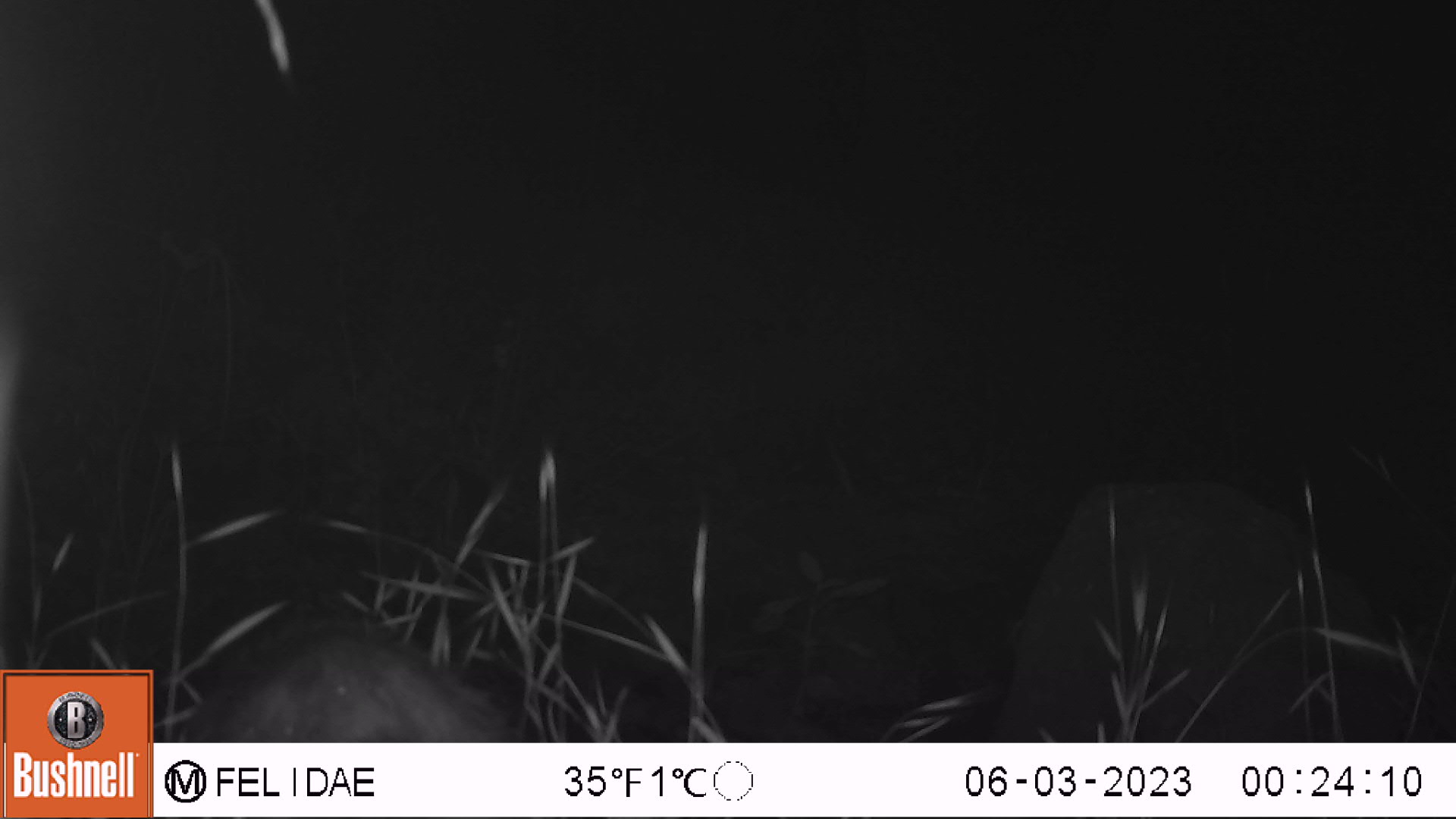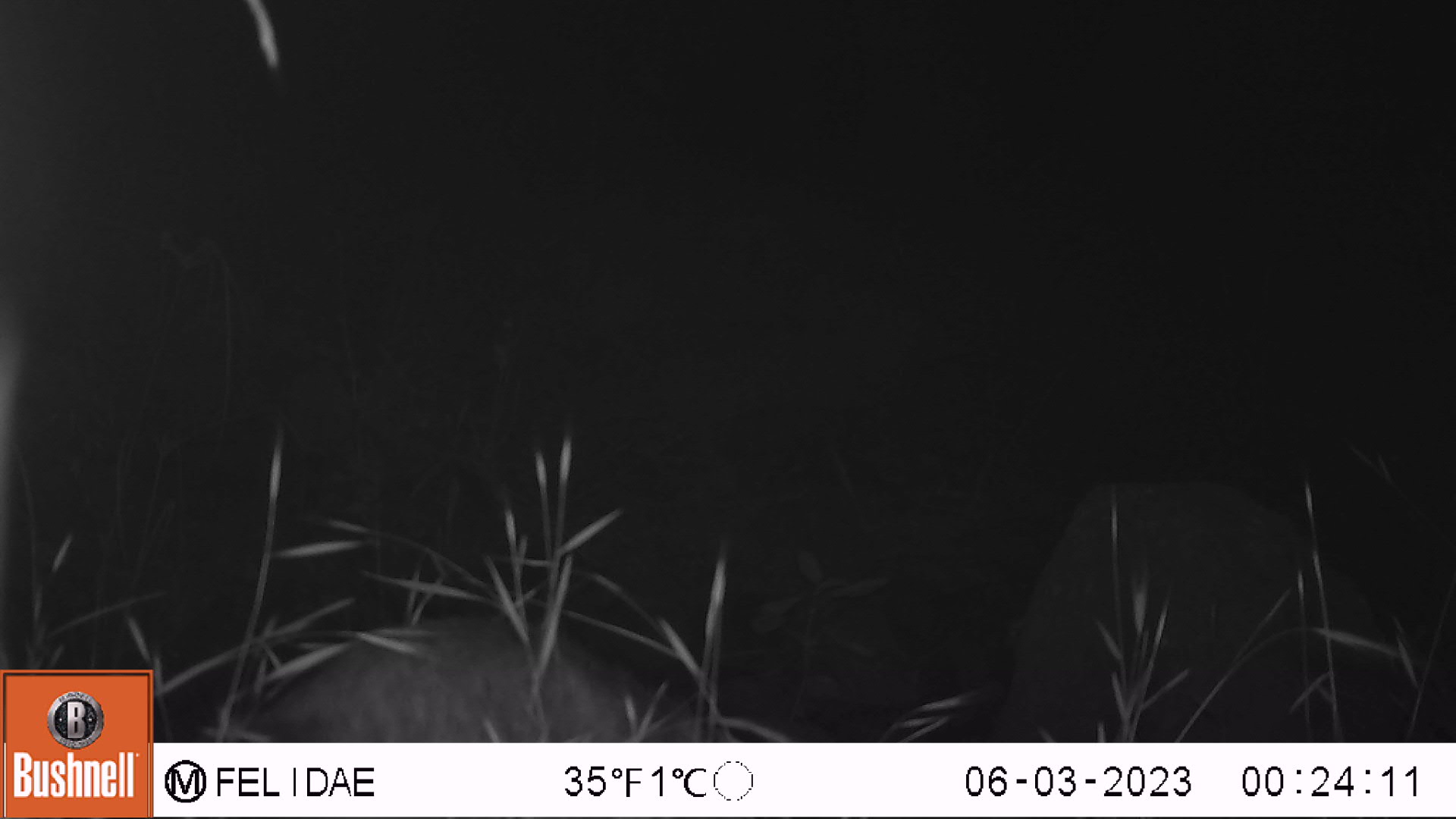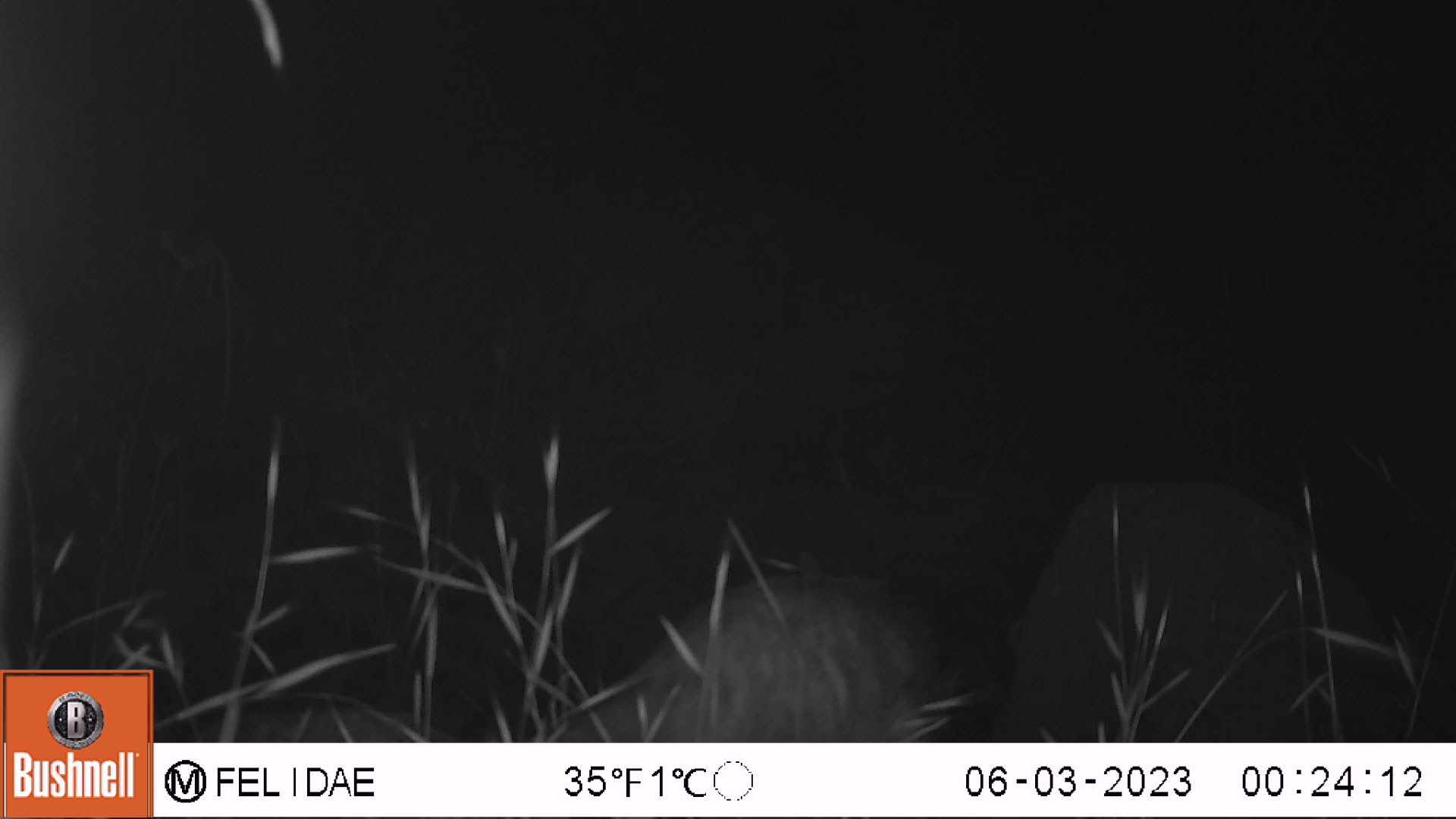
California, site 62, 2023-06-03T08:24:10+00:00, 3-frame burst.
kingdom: Animalia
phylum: Chordata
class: Mammalia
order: Artiodactyla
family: Cervidae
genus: Odocoileus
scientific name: Odocoileus hemionus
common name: mule deer